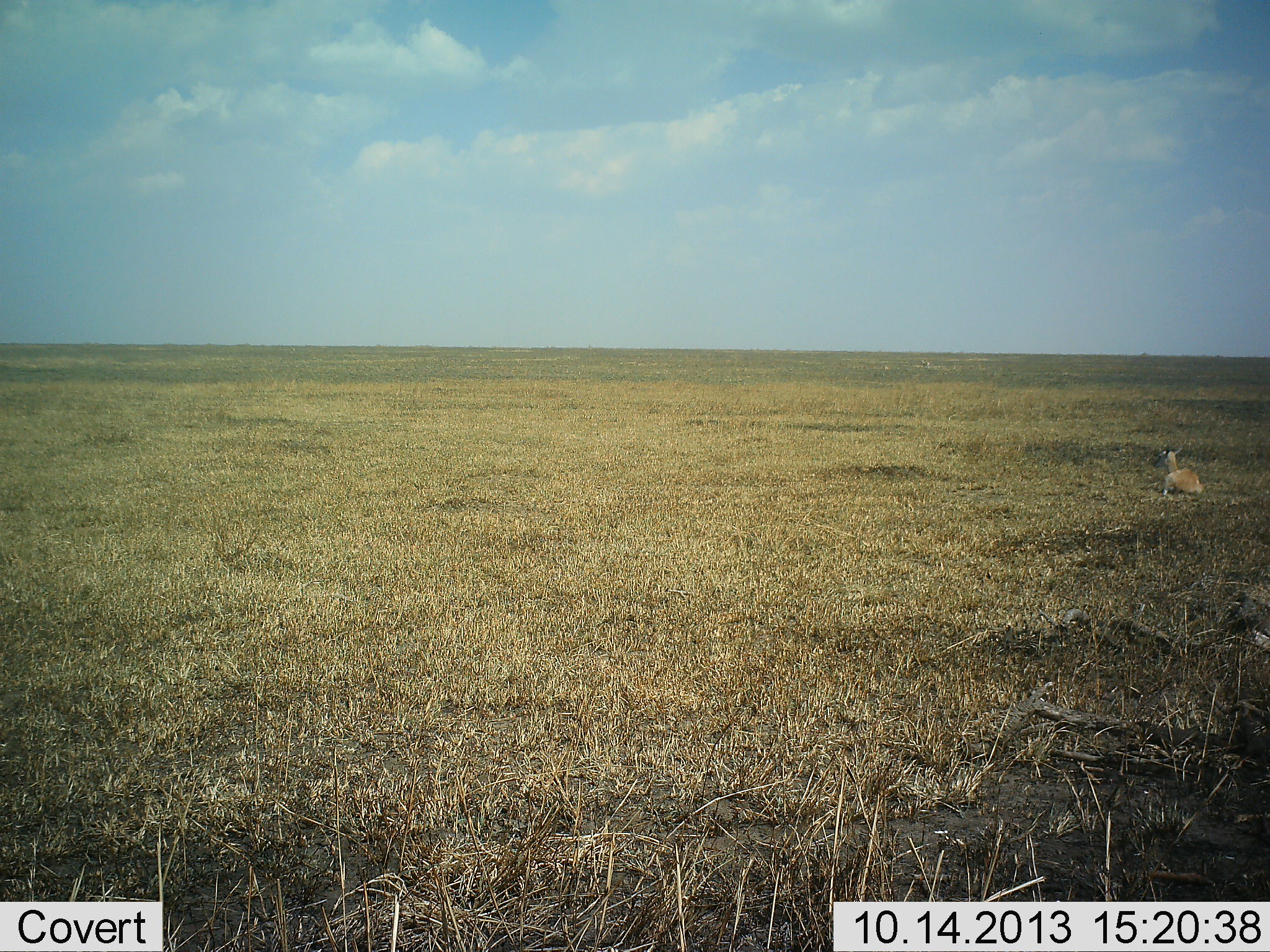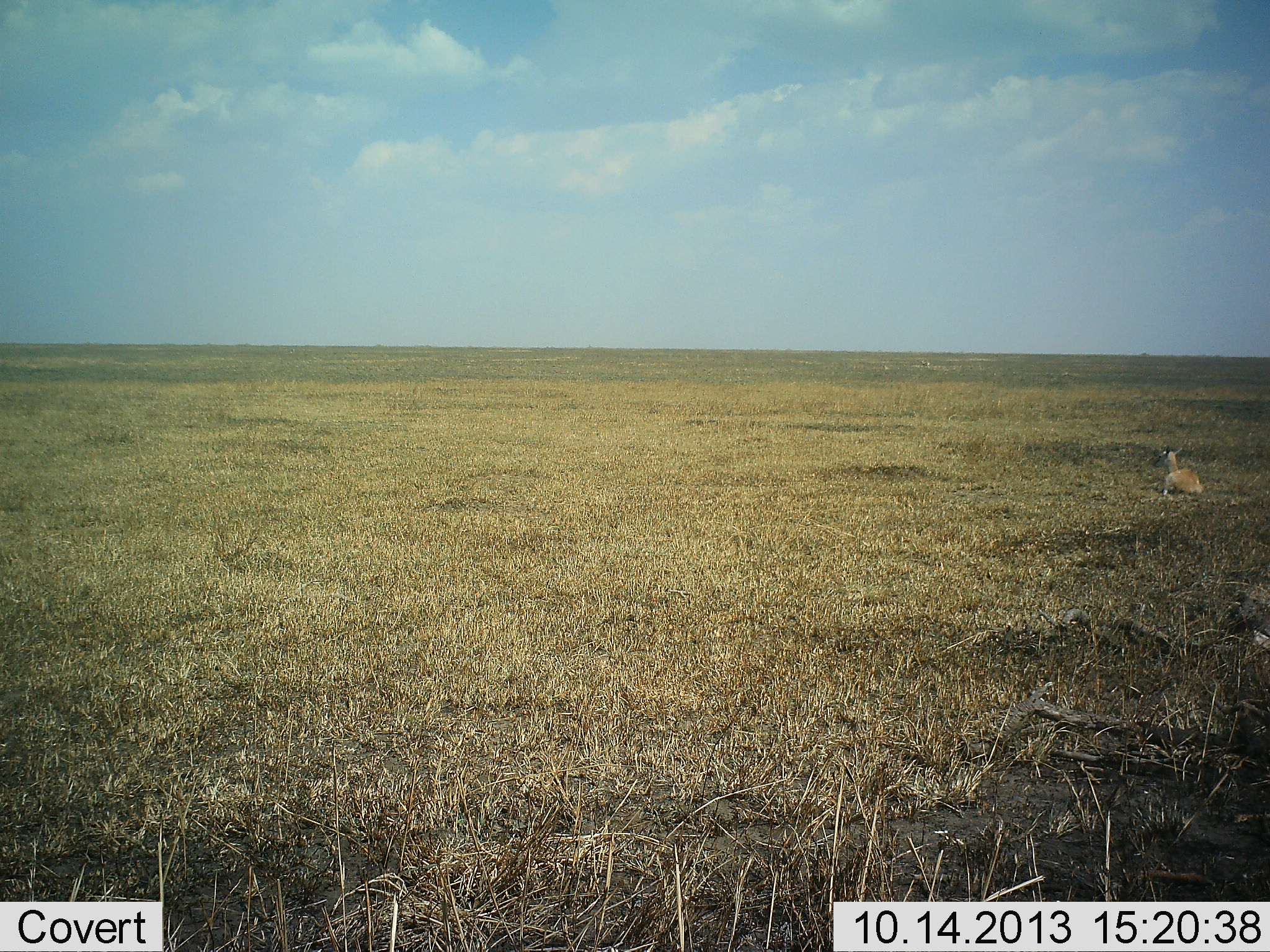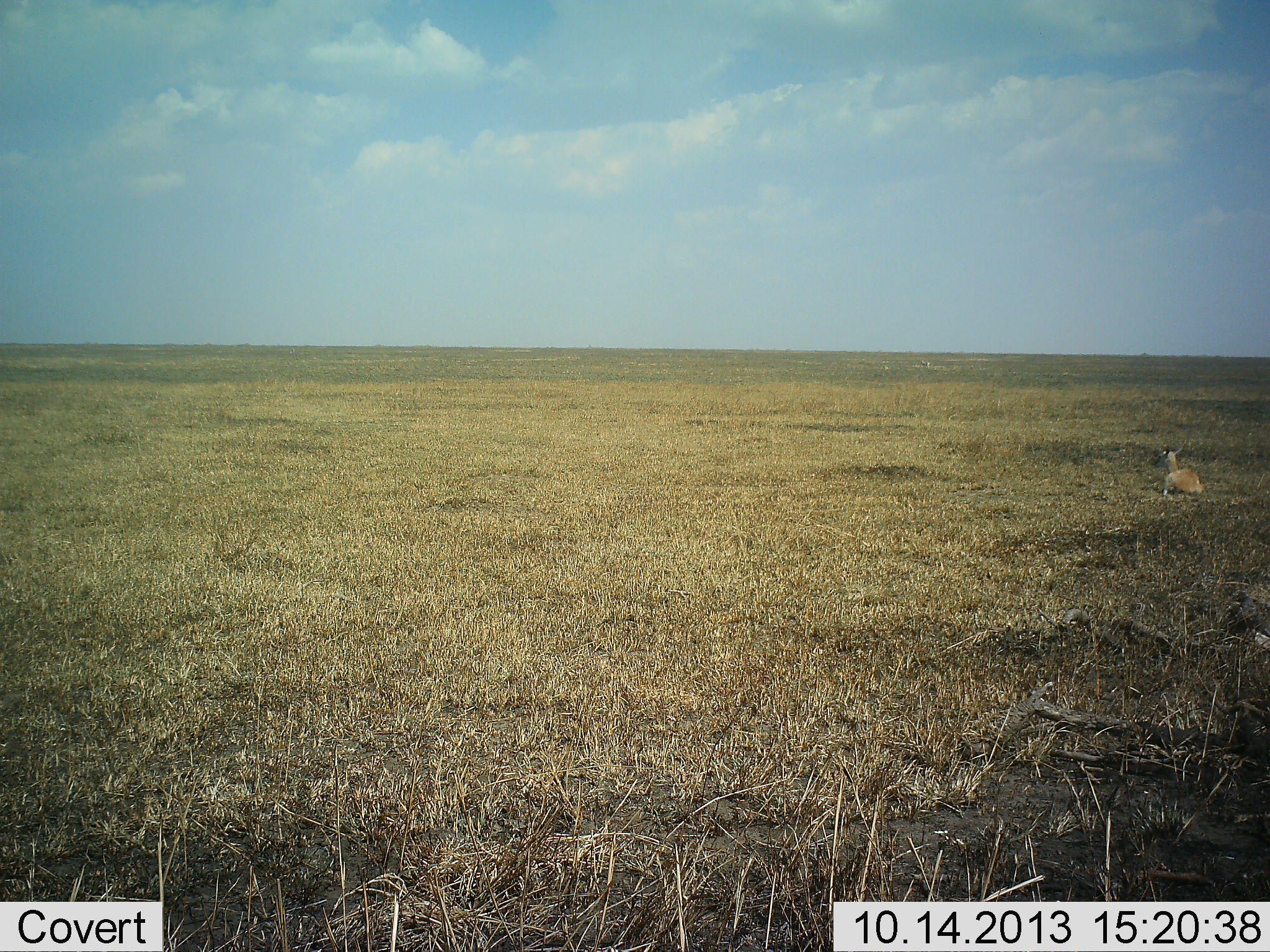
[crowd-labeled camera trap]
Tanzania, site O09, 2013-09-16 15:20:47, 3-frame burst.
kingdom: Animalia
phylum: Chordata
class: Mammalia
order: Artiodactyla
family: Bovidae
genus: Nanger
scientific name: Nanger granti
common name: grant's gazelle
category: gazellegrants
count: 1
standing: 0%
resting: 95%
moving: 0%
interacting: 5%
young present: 0%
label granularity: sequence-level